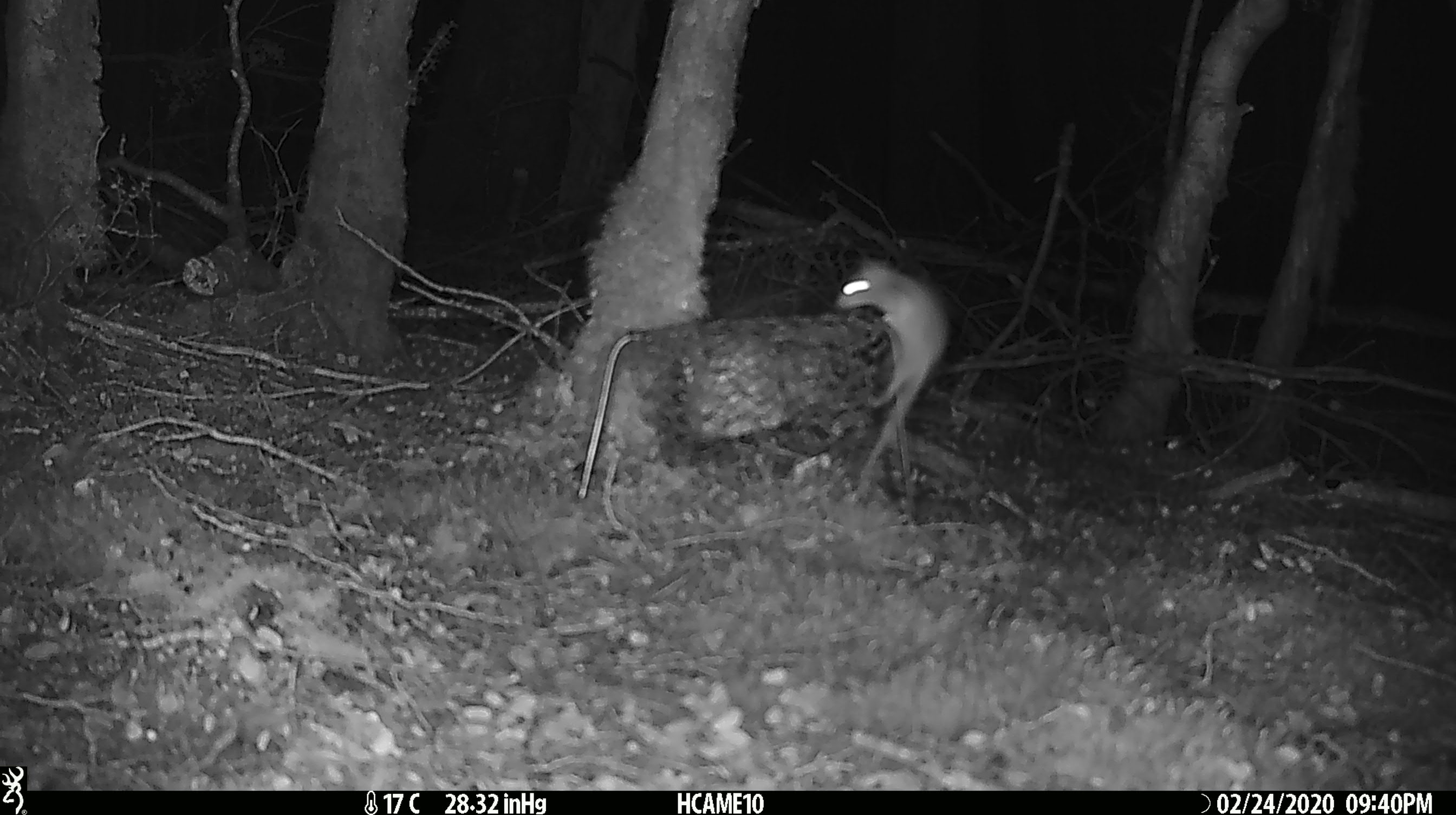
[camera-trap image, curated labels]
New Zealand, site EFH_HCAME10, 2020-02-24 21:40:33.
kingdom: Animalia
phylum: Chordata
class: Mammalia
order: Rodentia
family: Muridae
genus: Mus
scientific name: Mus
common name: mouse